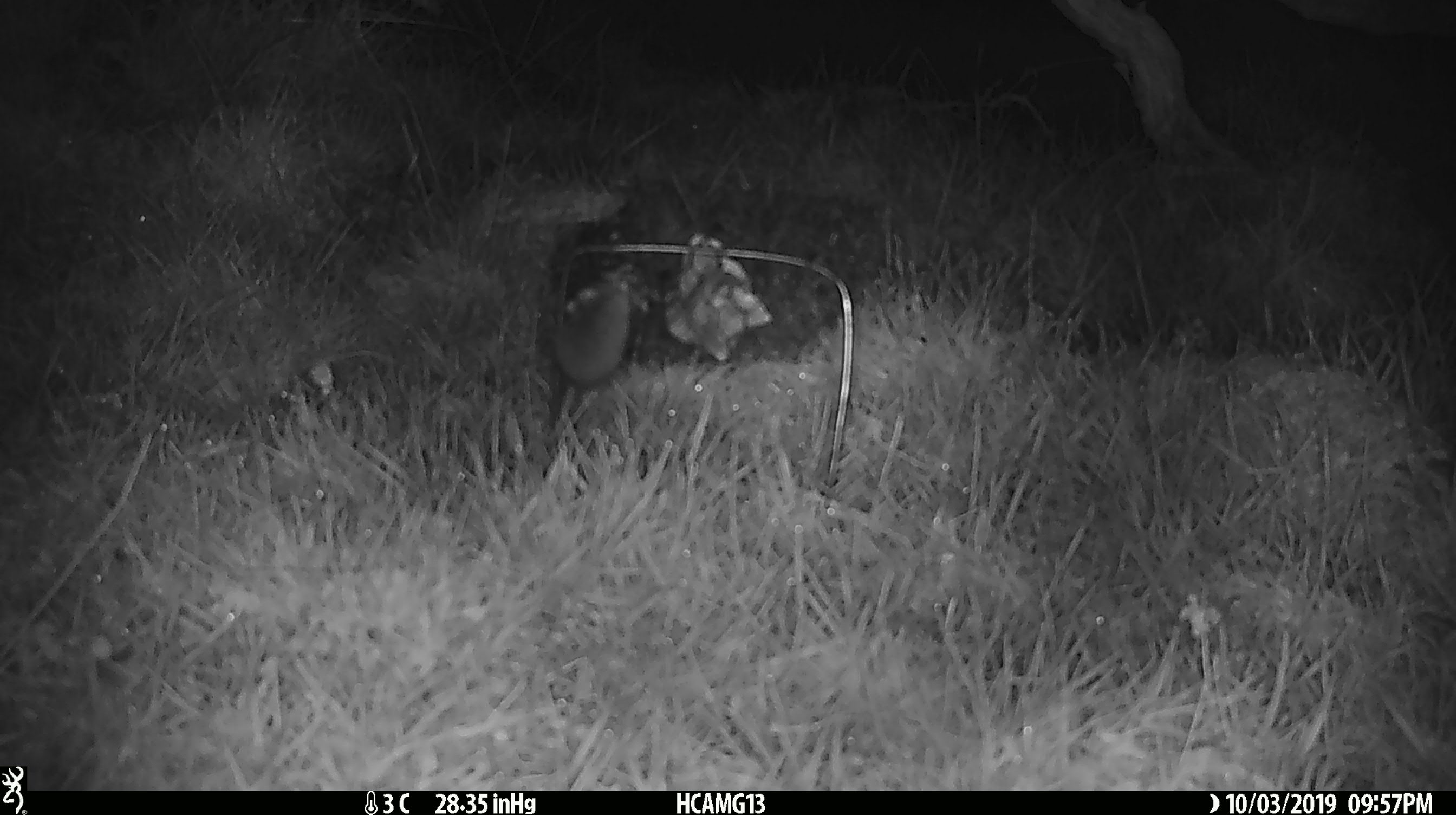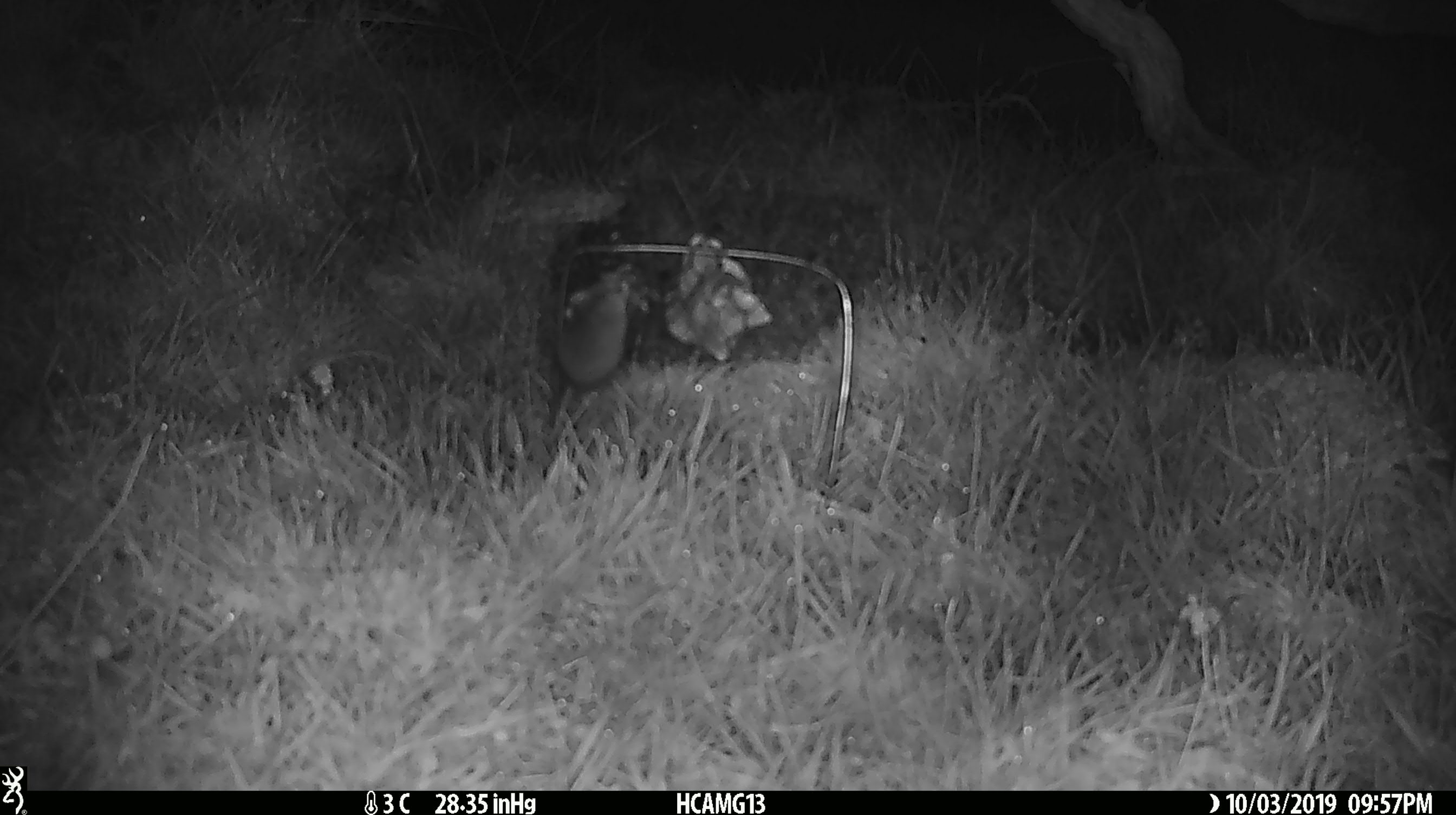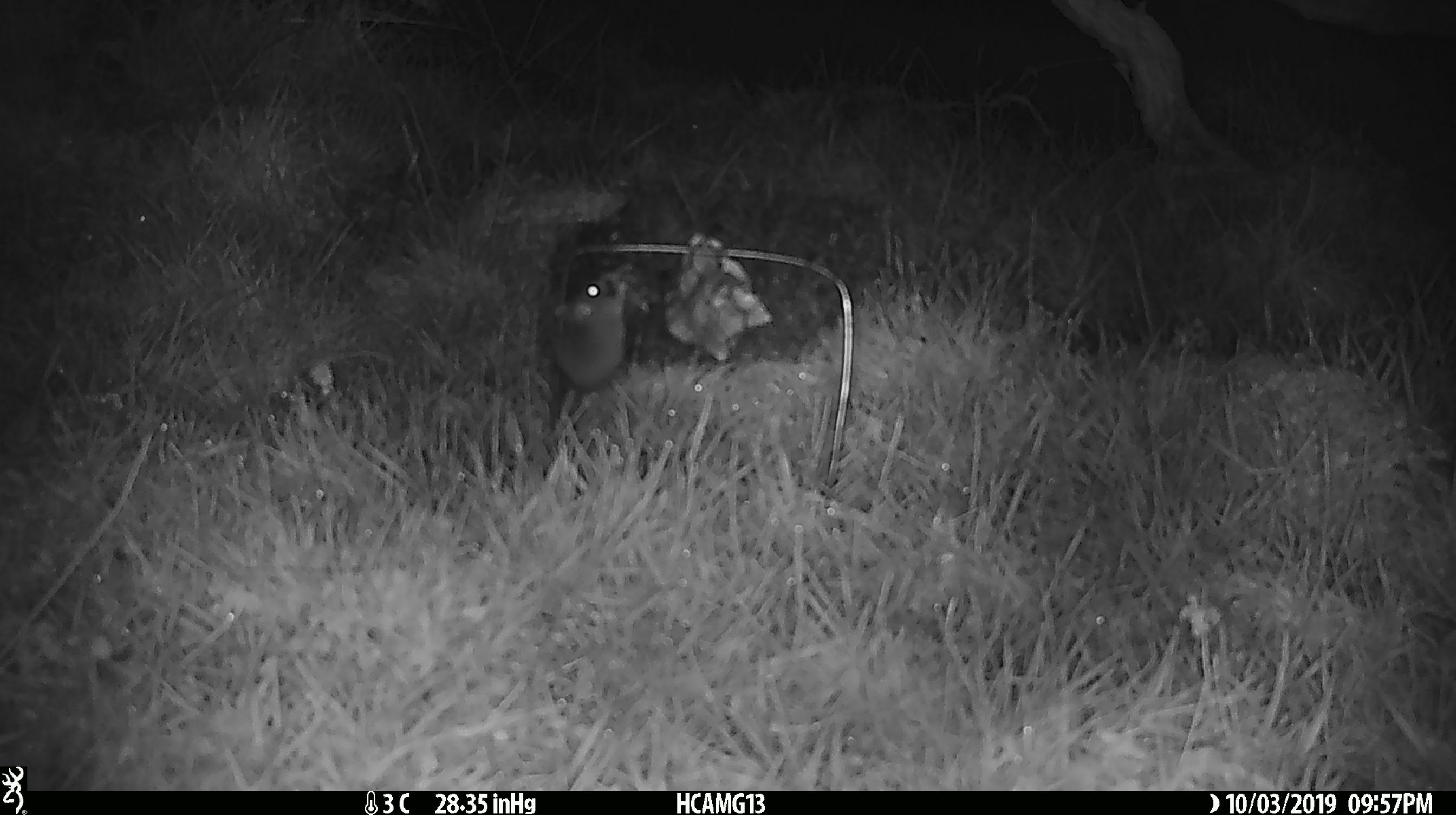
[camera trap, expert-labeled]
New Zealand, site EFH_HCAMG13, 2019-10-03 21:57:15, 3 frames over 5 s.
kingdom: Animalia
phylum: Chordata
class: Mammalia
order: Rodentia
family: Muridae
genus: Mus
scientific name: Mus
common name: mouse